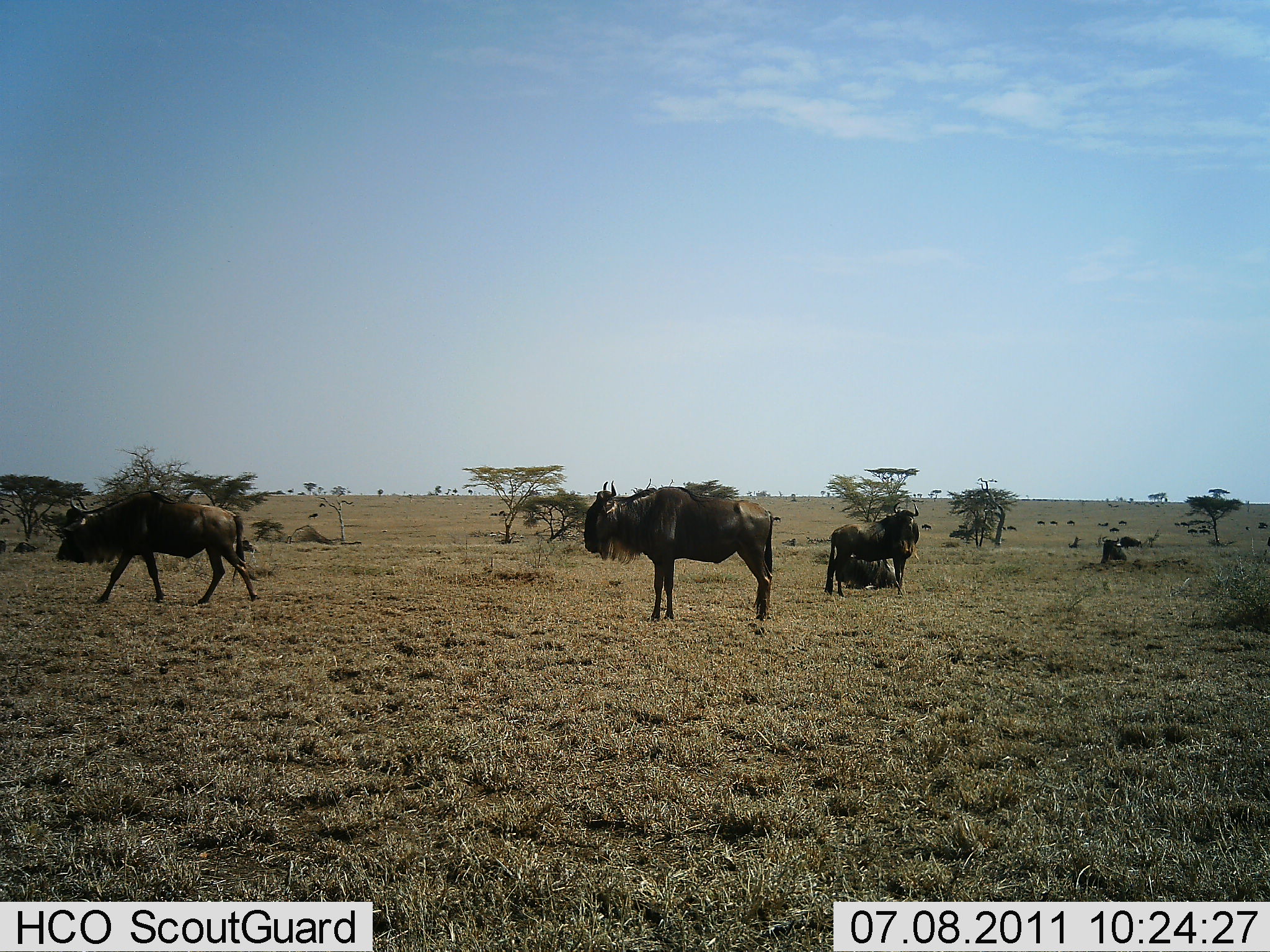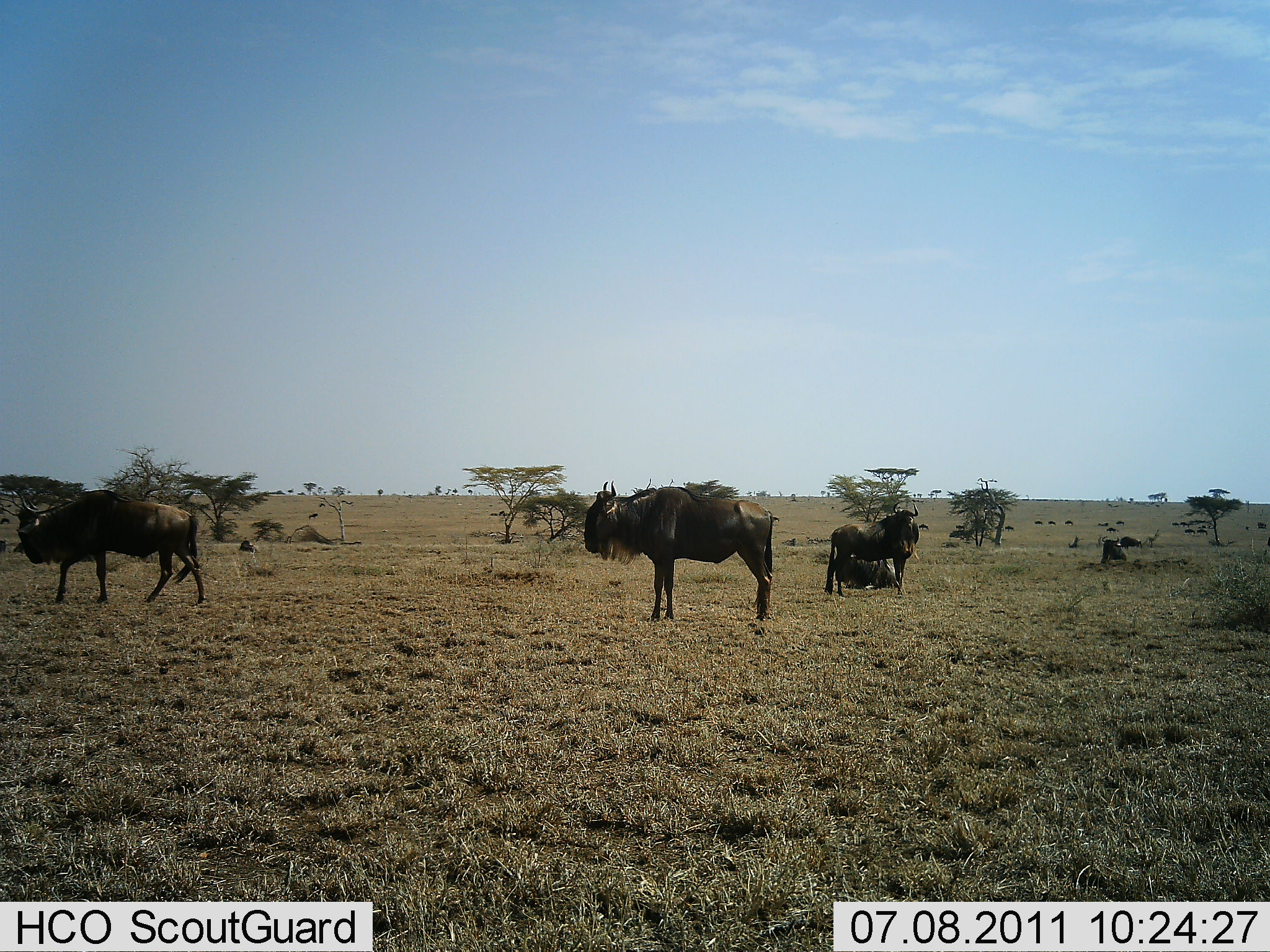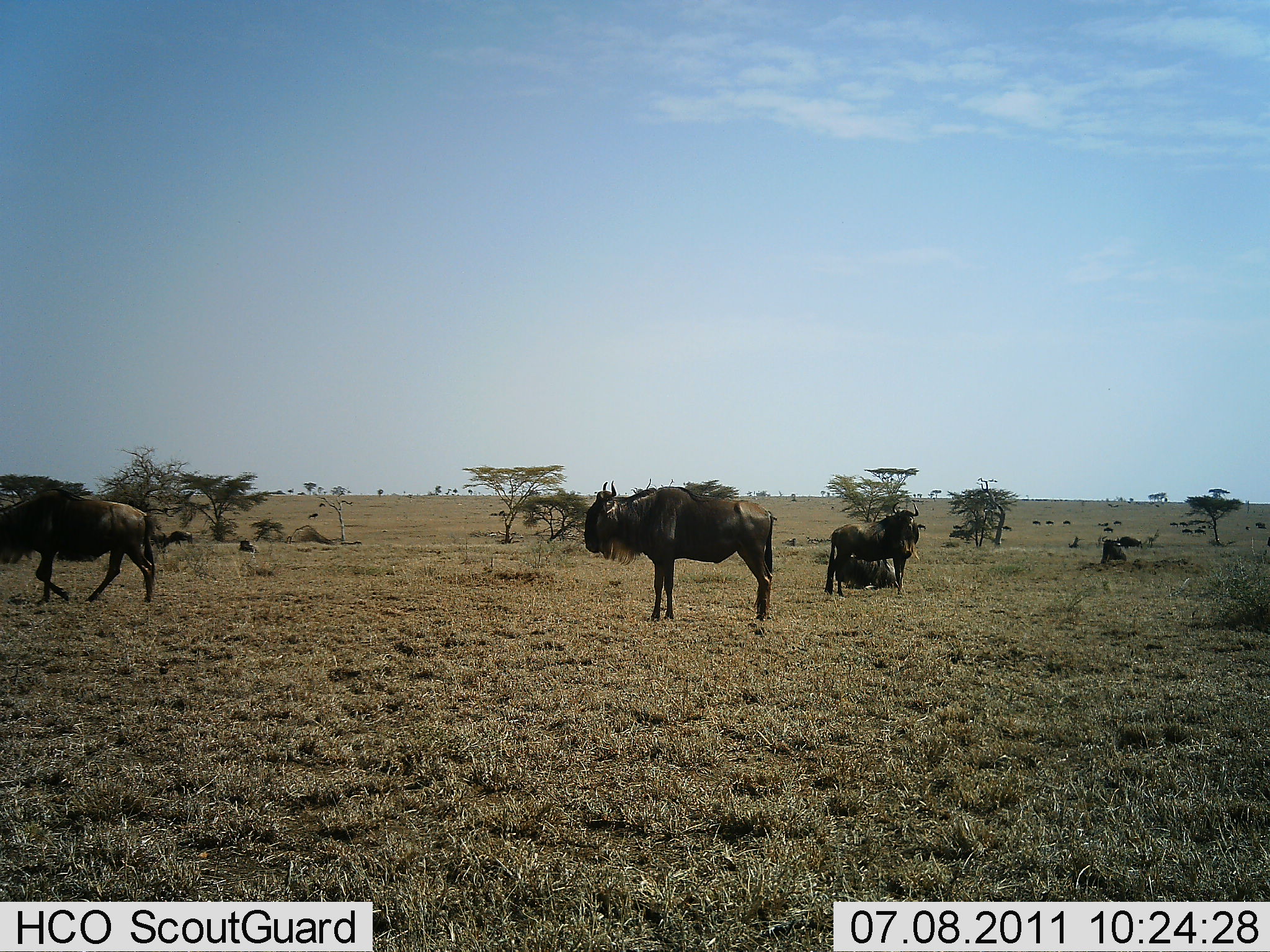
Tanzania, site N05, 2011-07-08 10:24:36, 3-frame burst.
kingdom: Animalia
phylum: Chordata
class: Mammalia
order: Artiodactyla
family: Bovidae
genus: Connochaetes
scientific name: Connochaetes taurinus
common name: blue wildebeest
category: wildebeest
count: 5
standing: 100%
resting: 64%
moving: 82%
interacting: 9%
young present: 0%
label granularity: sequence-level